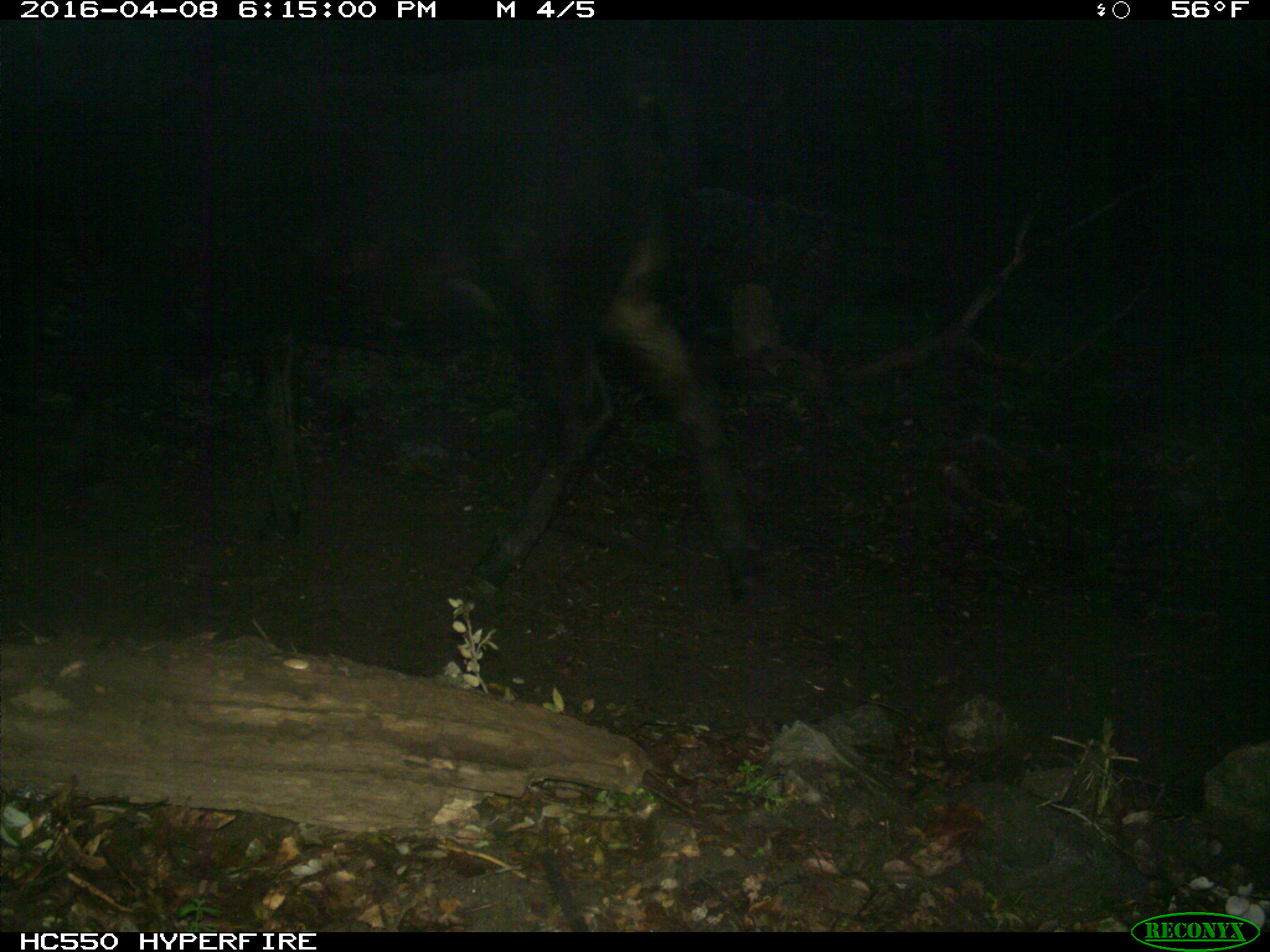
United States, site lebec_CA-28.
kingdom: Animalia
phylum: Chordata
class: Mammalia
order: Artiodactyla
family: Bovidae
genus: Bos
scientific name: Bos taurus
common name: domestic cow